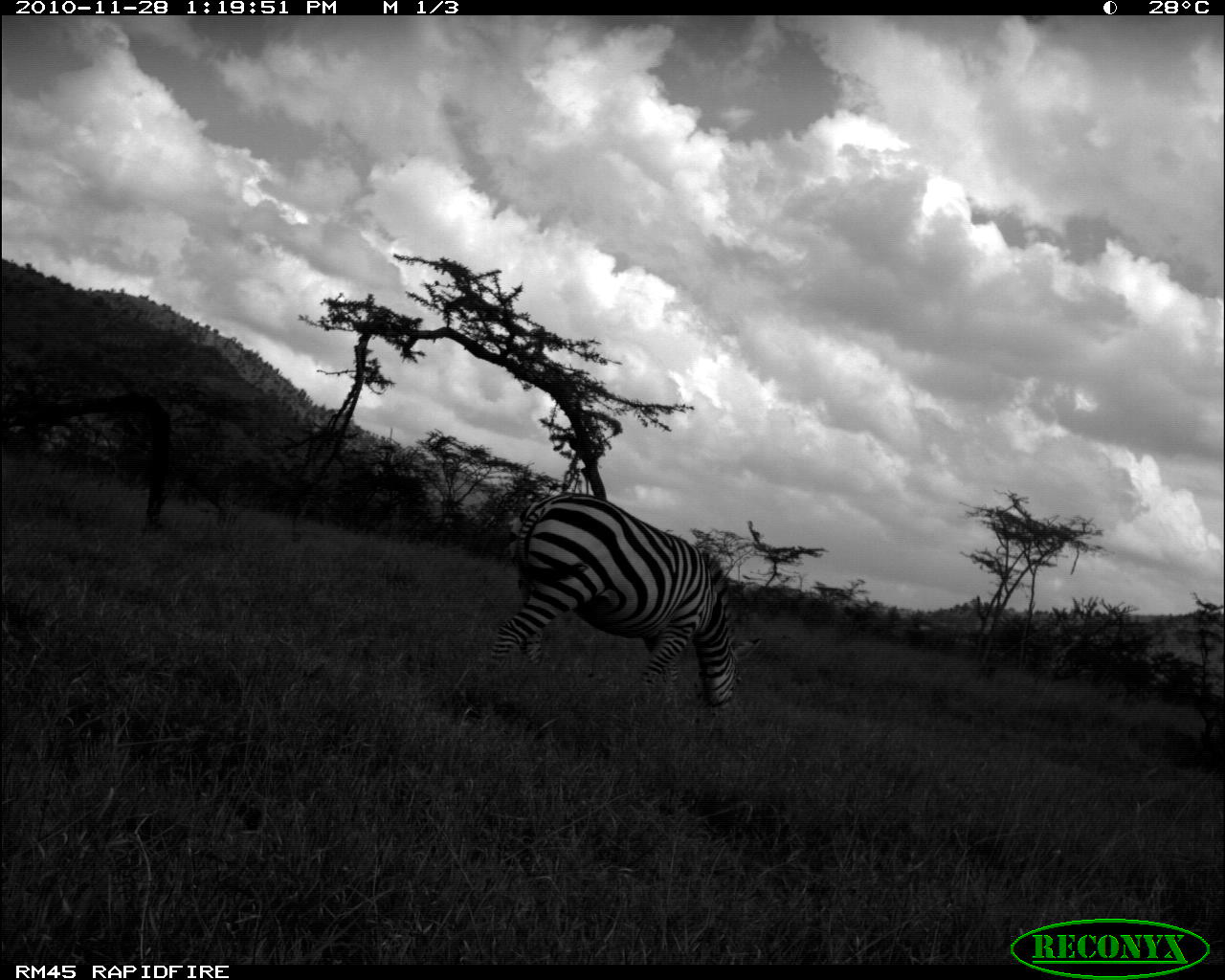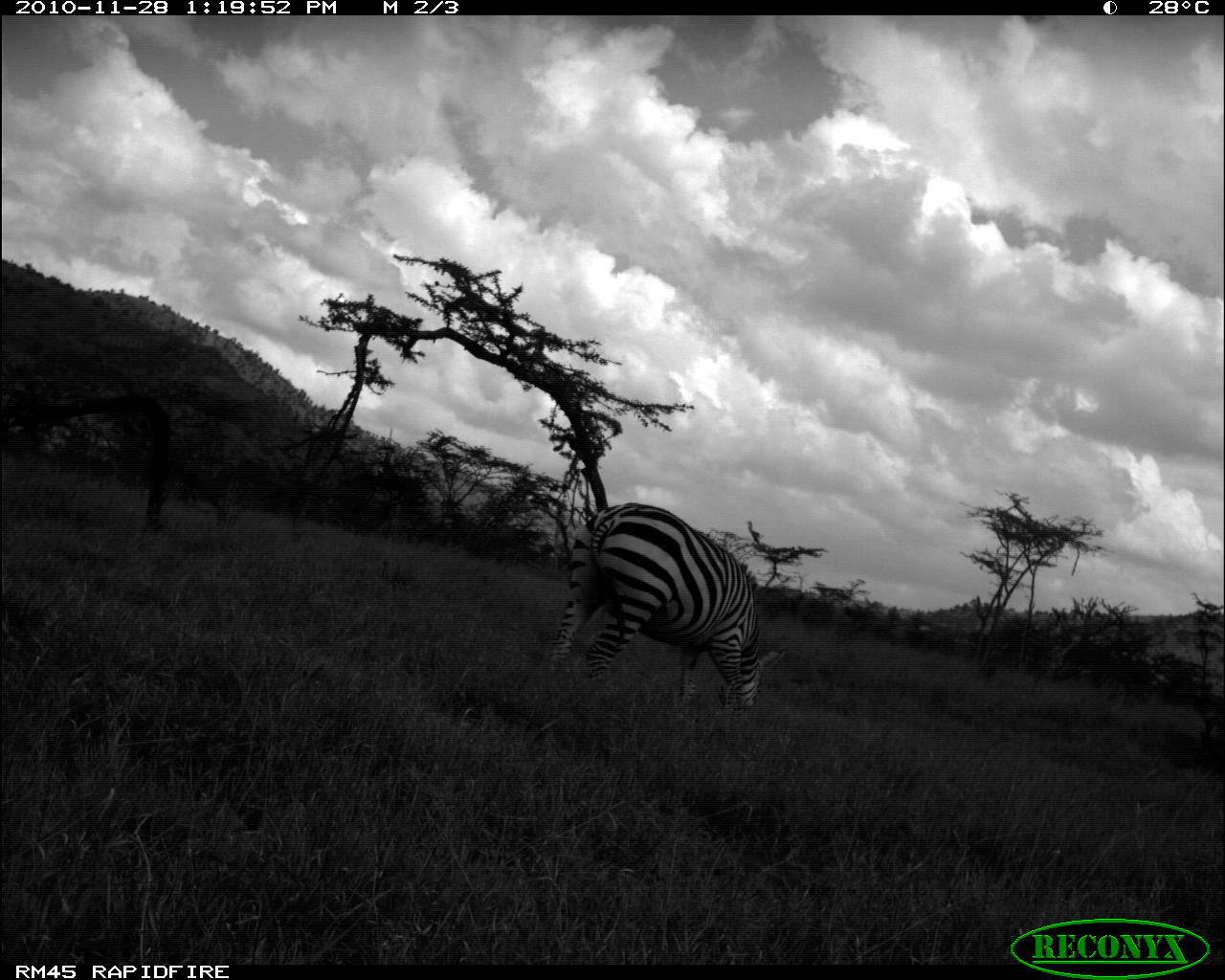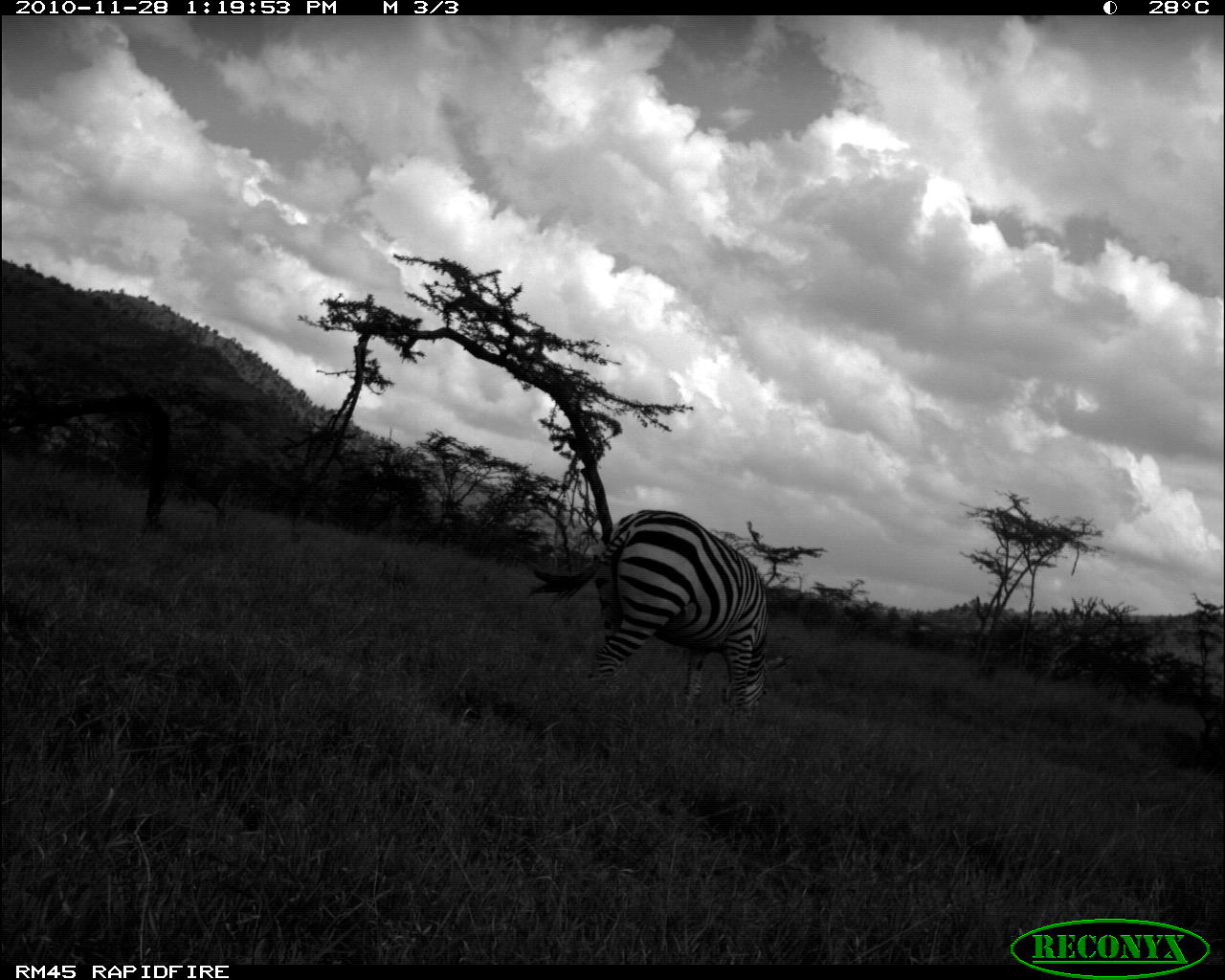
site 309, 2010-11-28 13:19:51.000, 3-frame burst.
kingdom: Animalia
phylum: Chordata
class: Mammalia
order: Perissodactyla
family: Equidae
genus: Equus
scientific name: Equus quagga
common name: plains zebra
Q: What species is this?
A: Equus quagga (plains zebra).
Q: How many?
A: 1.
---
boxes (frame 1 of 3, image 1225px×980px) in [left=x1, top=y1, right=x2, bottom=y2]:
equus quagga: [left=487, top=489, right=763, bottom=711]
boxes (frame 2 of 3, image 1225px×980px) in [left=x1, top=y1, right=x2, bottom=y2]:
equus quagga: [left=547, top=501, right=788, bottom=712]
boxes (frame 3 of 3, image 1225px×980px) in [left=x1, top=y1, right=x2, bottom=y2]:
equus quagga: [left=527, top=508, right=789, bottom=721]